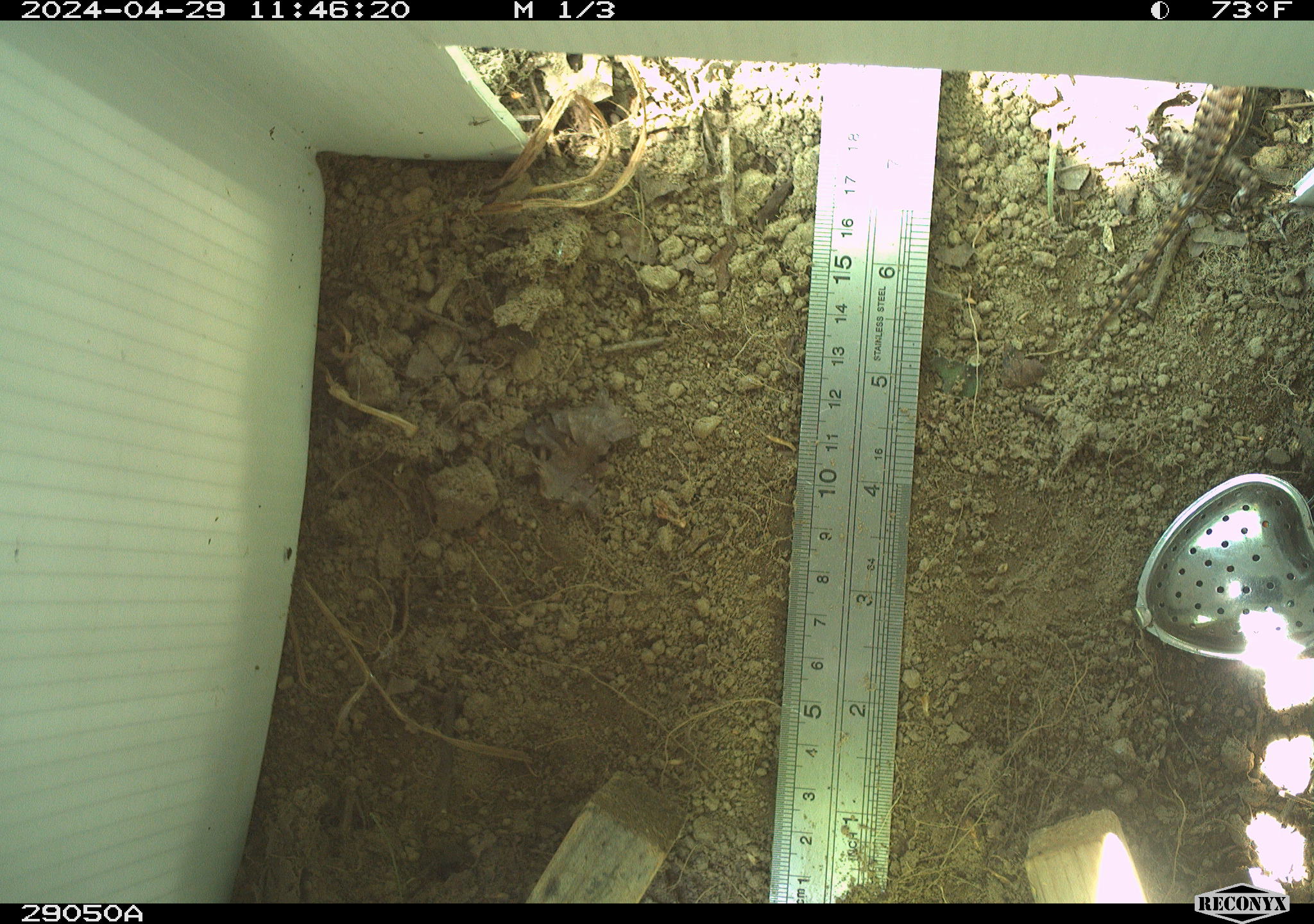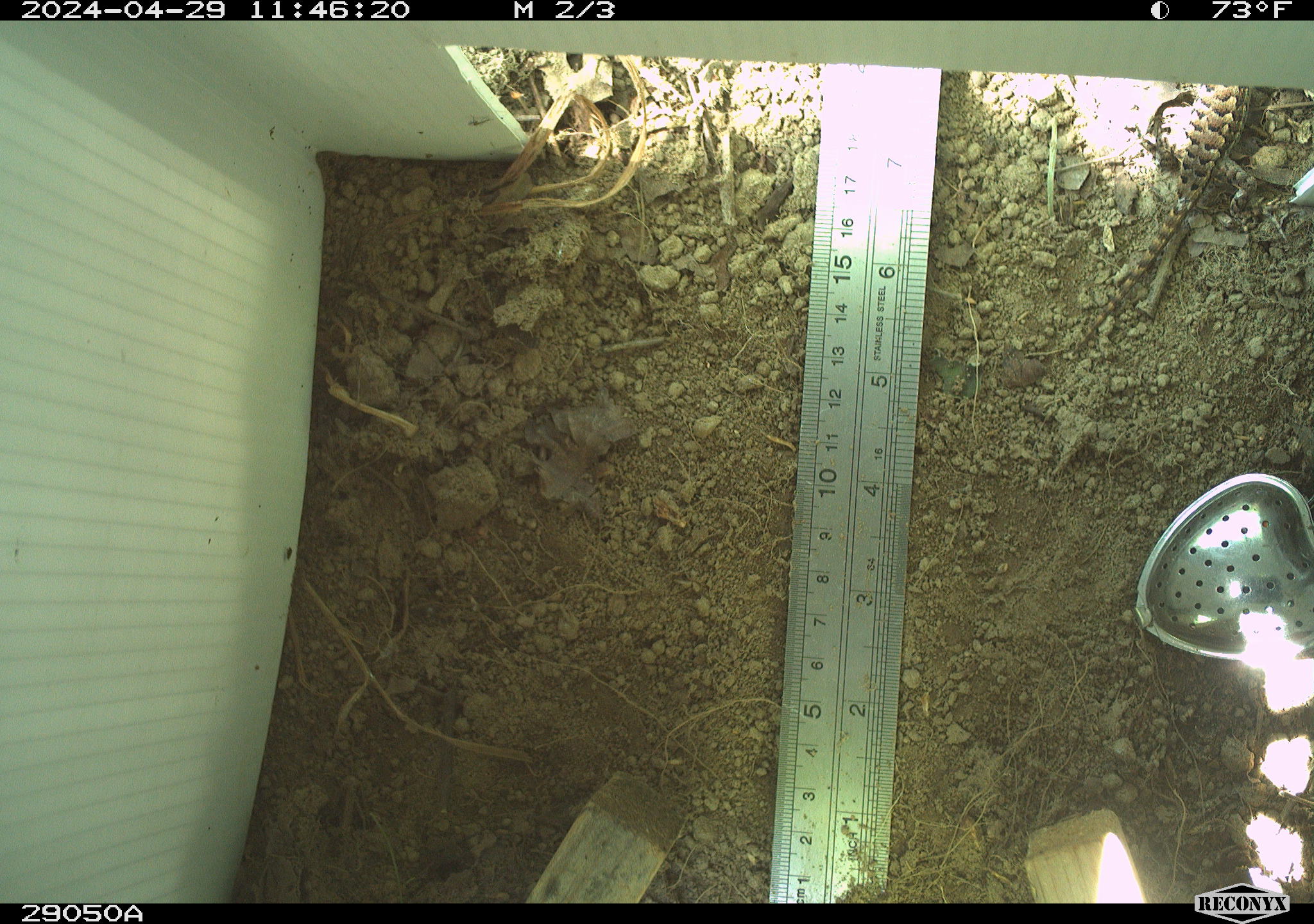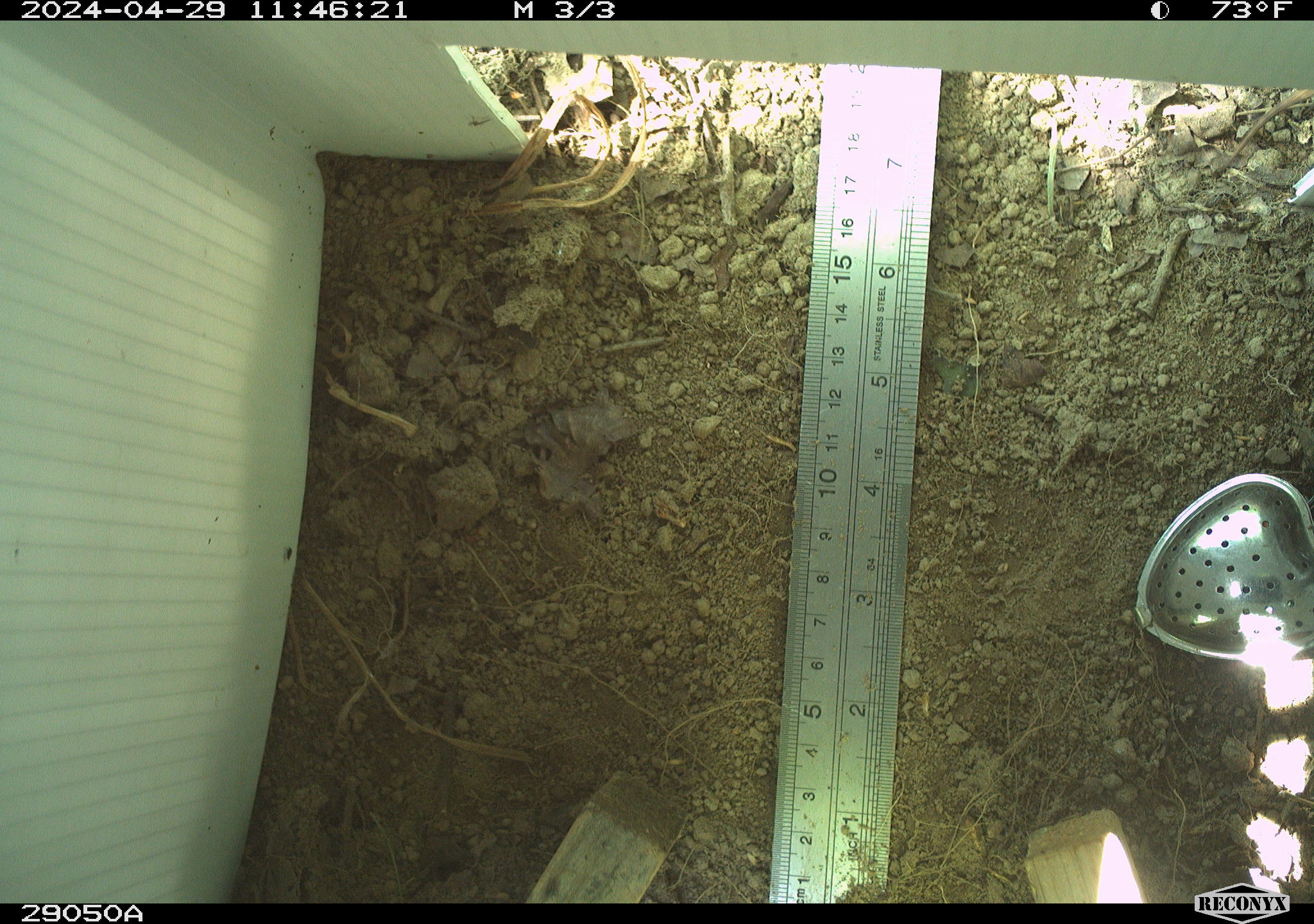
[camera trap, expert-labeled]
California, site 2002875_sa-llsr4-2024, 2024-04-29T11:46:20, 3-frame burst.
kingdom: Animalia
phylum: Chordata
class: Reptilia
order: Squamata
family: Phrynosomatidae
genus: Sceloporus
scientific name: Sceloporus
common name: spiny lizards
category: sceloporus species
Sceloporus species (spiny lizards) (Sceloporus).